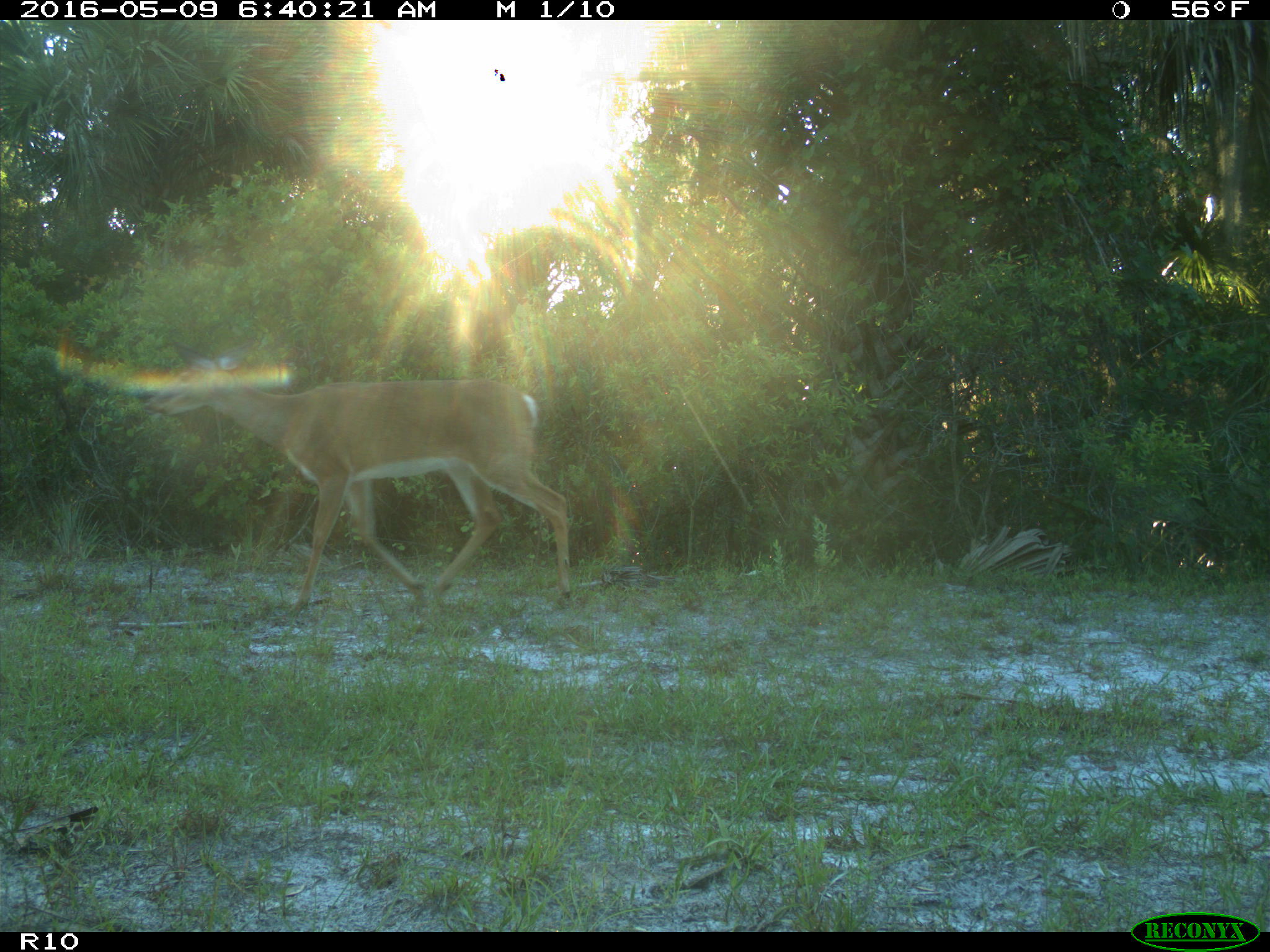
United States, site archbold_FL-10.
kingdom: Animalia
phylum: Chordata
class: Mammalia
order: Artiodactyla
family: Cervidae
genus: Odocoileus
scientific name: Odocoileus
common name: deer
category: unidentified deer